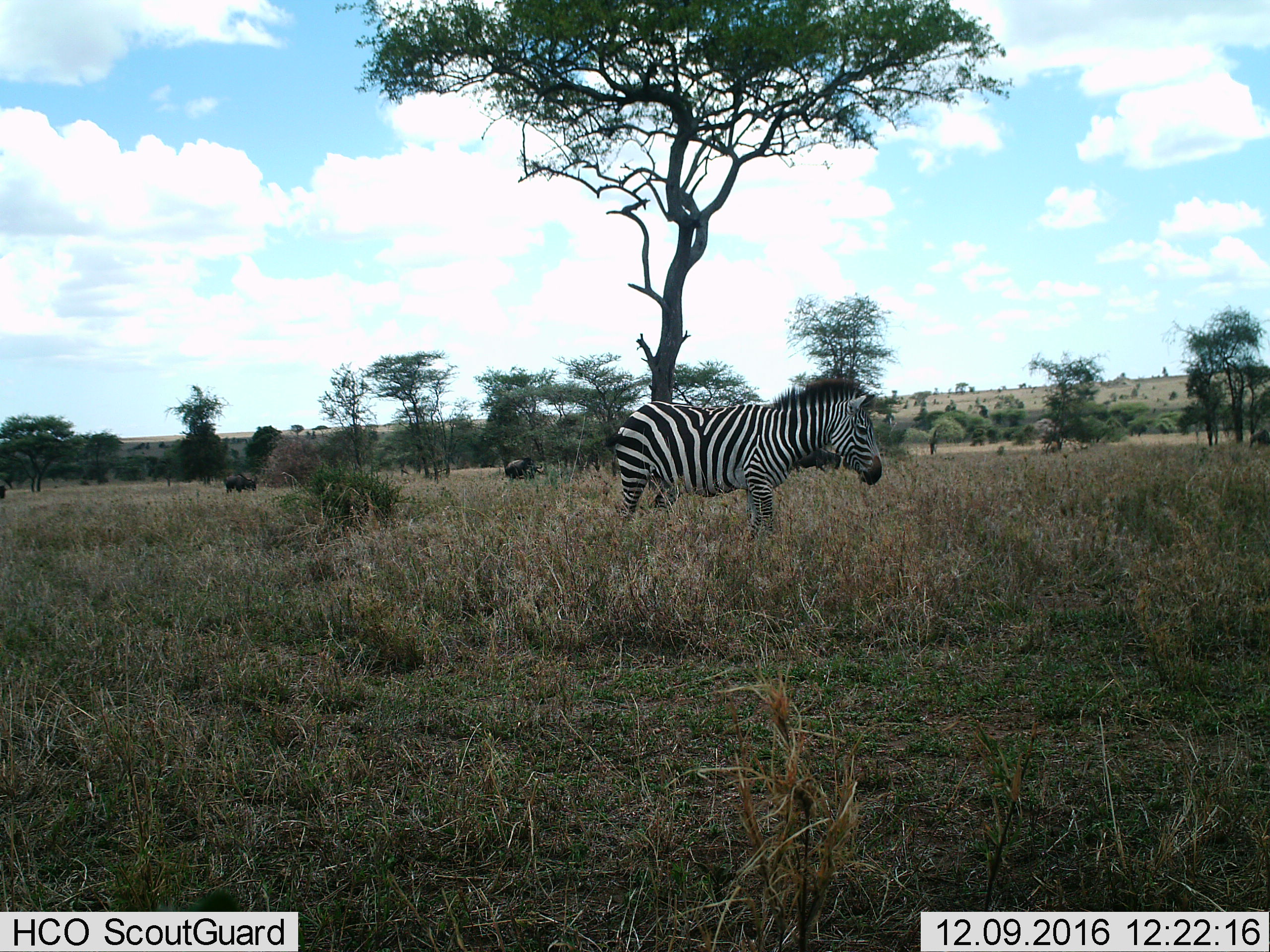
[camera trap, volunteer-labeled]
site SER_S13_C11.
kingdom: Animalia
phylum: Chordata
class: Mammalia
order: Perissodactyla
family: Equidae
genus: Equus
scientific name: Equus quagga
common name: plains zebra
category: zebraplains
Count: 1.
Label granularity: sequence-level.